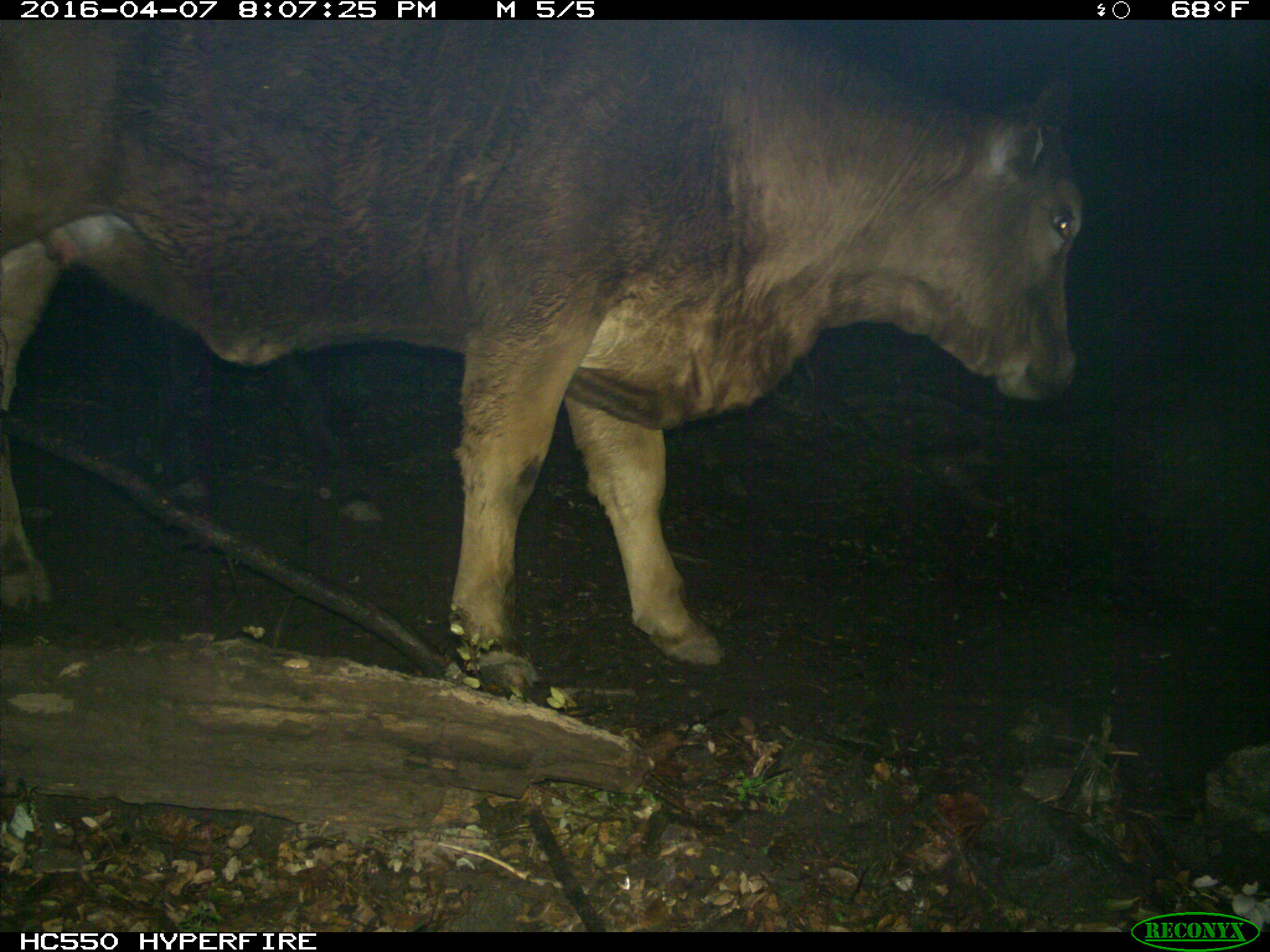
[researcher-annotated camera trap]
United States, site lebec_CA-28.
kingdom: Animalia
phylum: Chordata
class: Mammalia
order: Artiodactyla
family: Bovidae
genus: Bos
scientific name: Bos taurus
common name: domestic cow